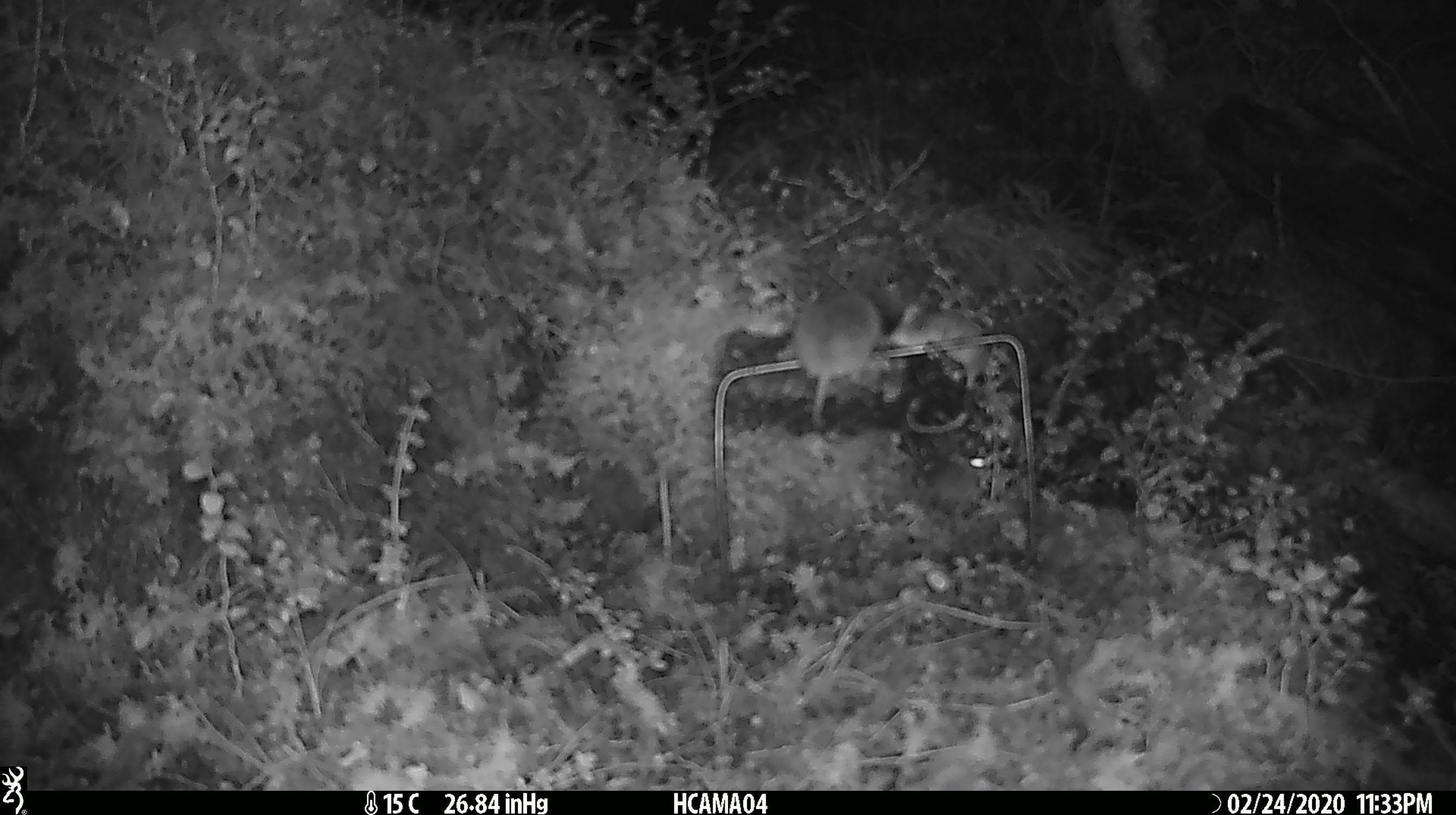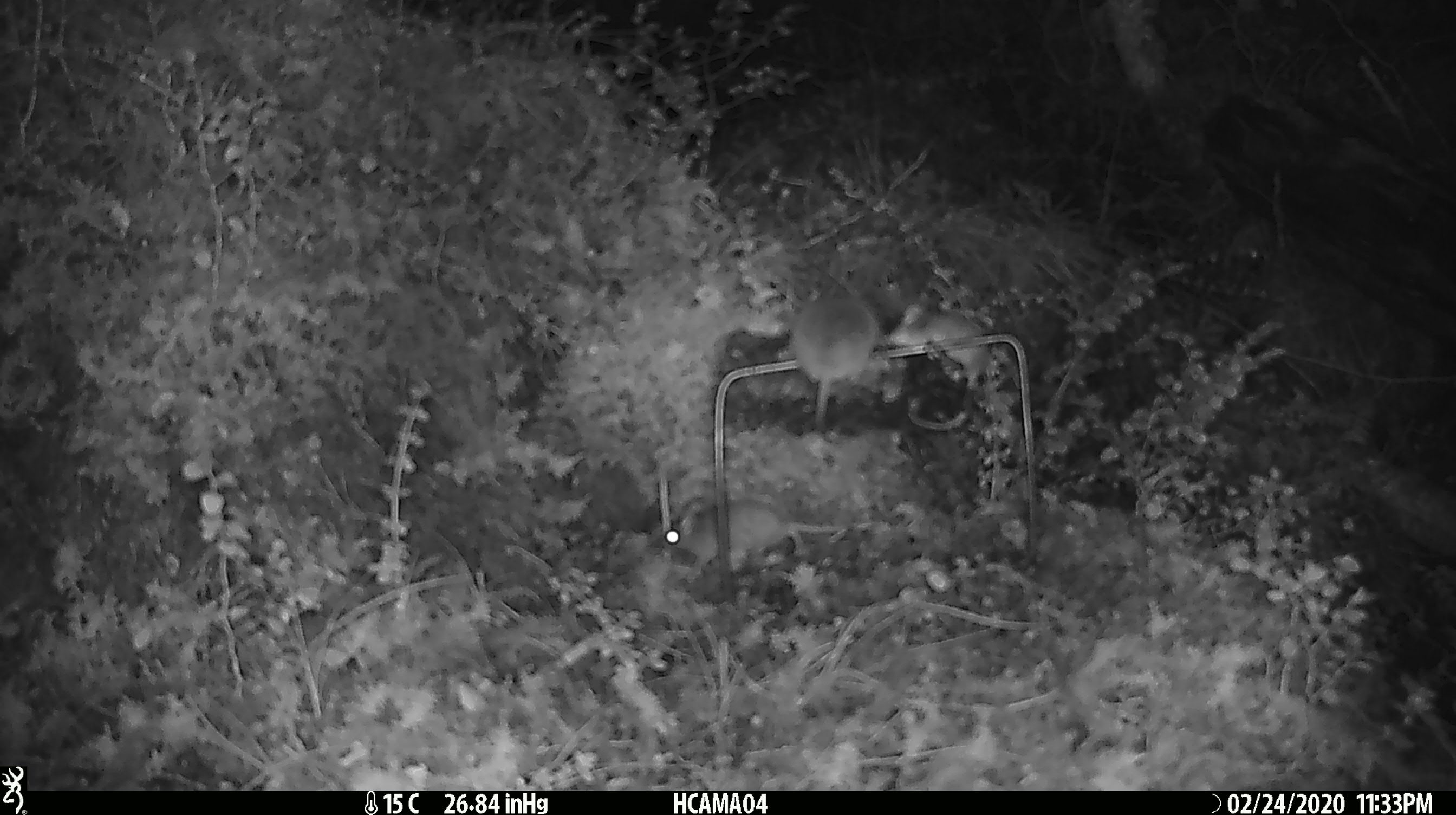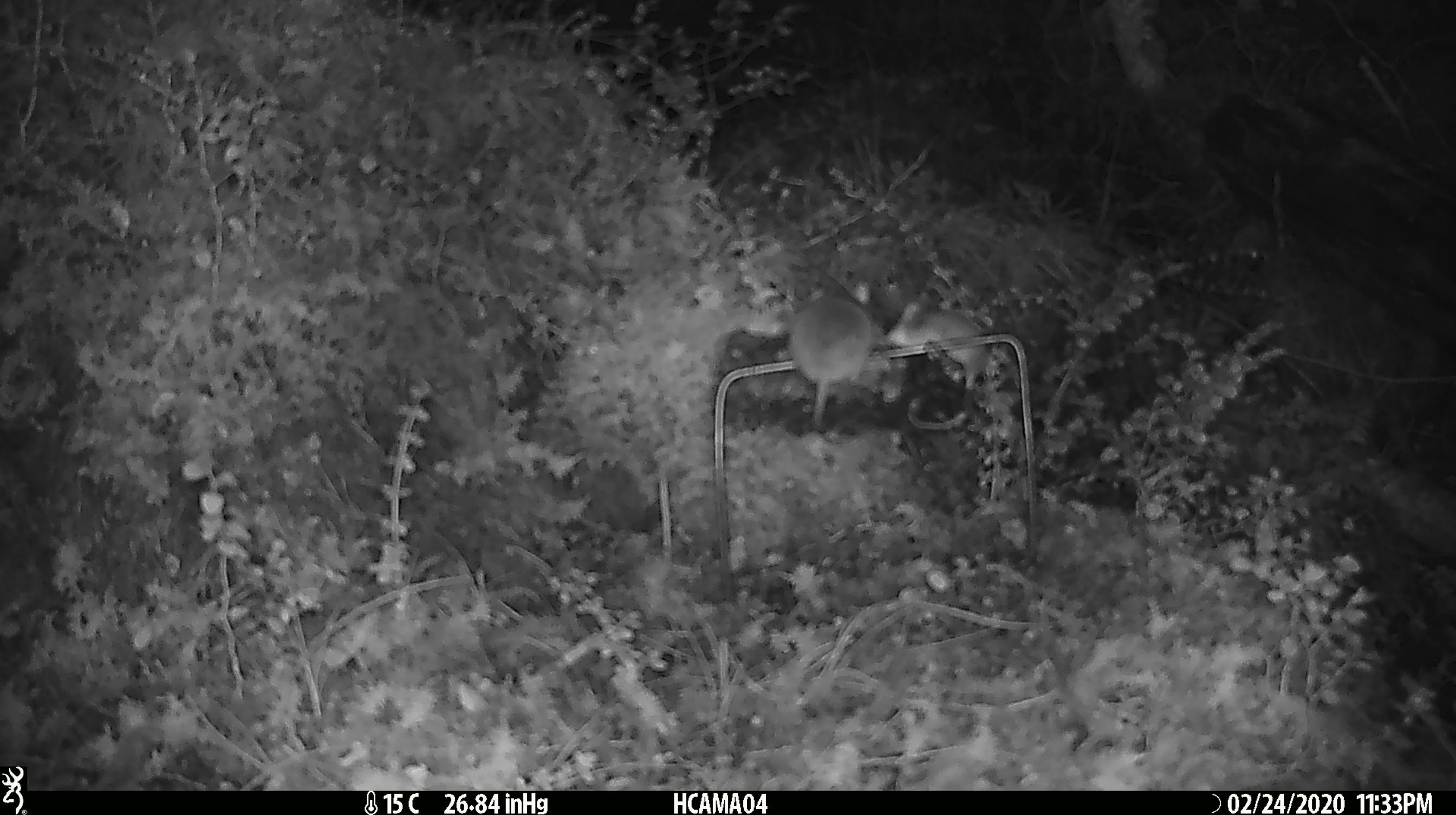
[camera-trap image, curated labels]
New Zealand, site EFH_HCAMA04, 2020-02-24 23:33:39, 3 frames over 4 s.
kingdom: Animalia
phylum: Chordata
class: Mammalia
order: Rodentia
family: Muridae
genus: Mus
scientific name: Mus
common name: mouse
Mouse (Mus).